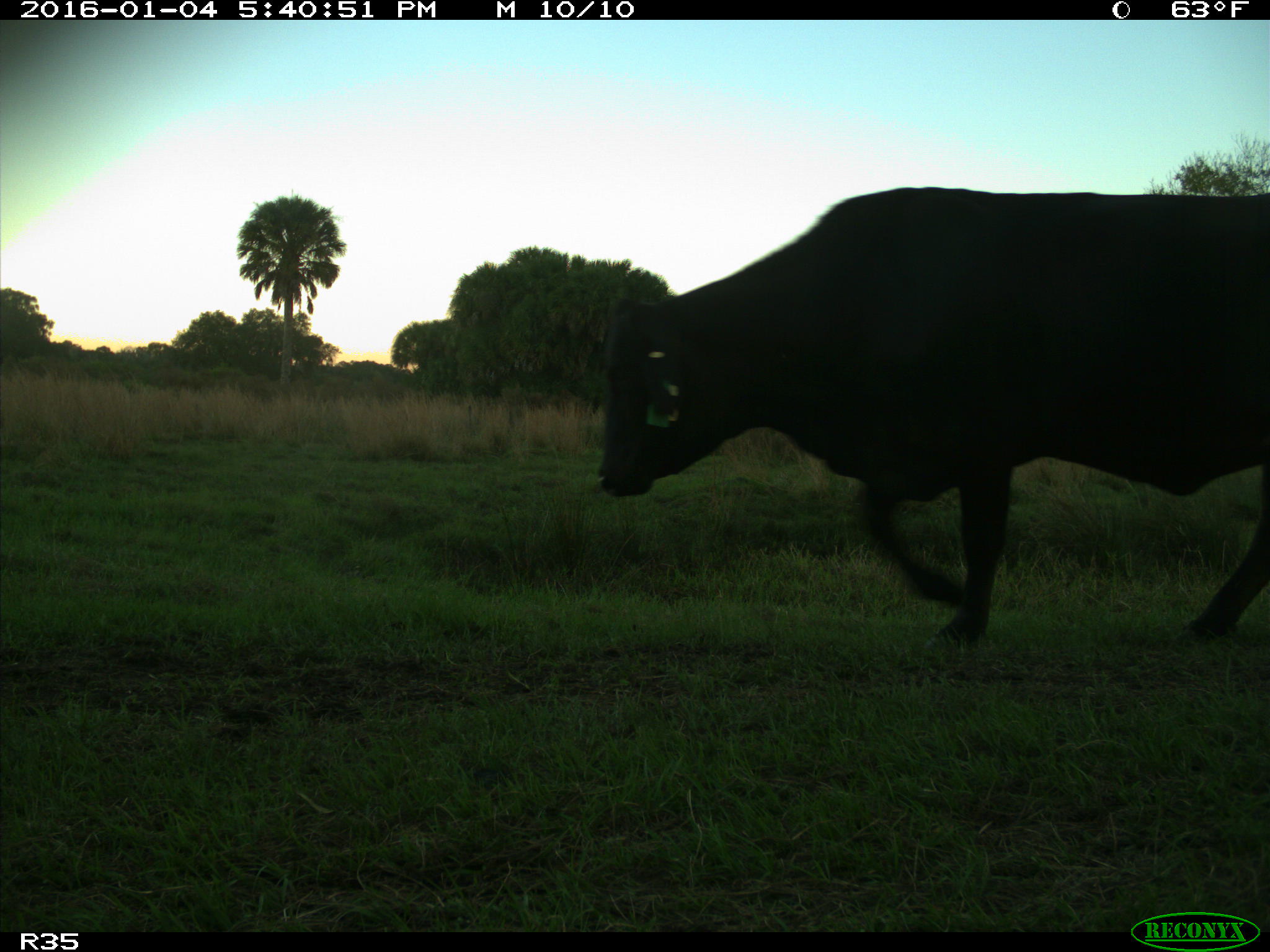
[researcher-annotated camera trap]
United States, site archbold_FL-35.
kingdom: Animalia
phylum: Chordata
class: Mammalia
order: Artiodactyla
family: Bovidae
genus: Bos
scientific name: Bos taurus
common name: domestic cow